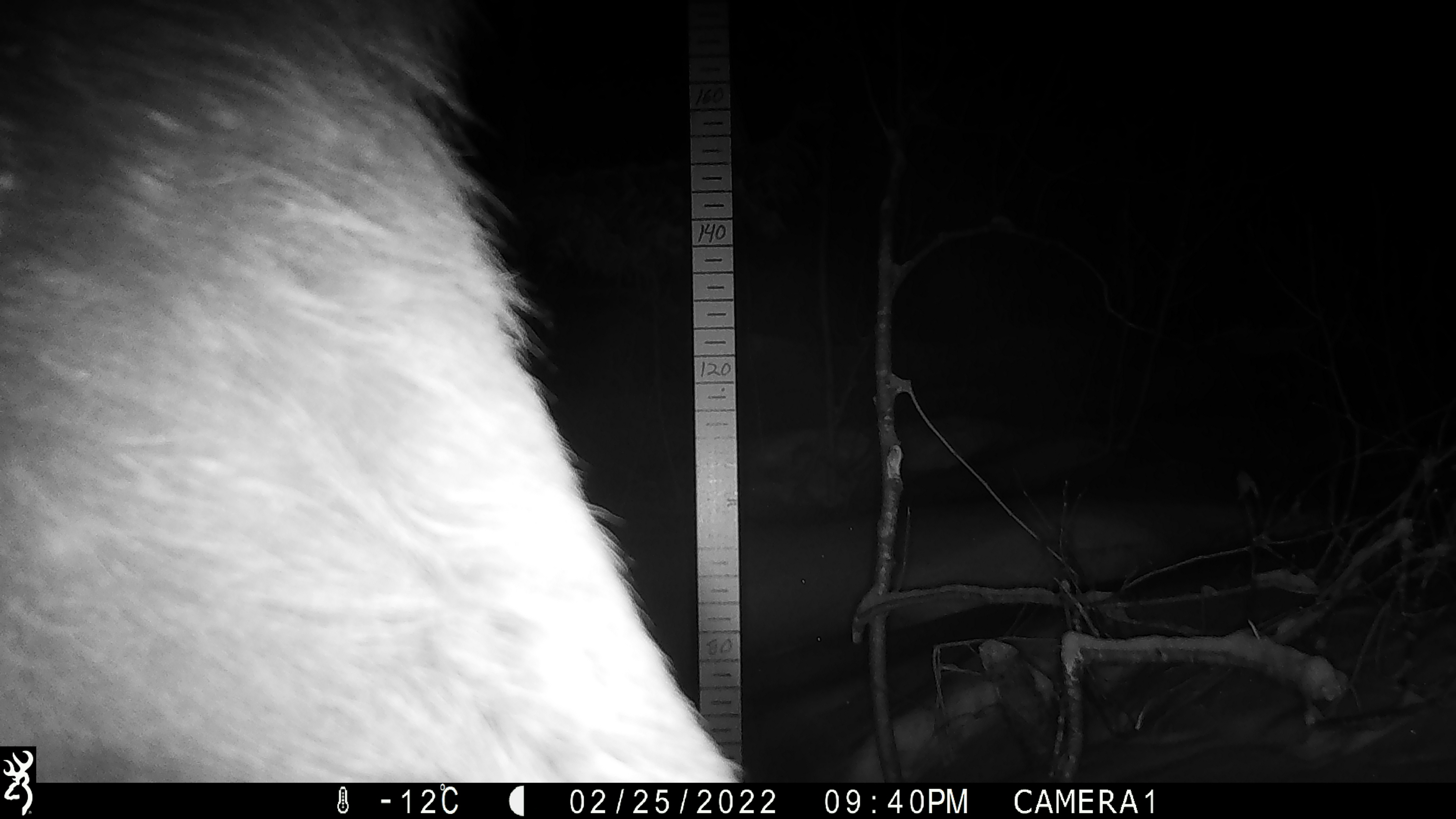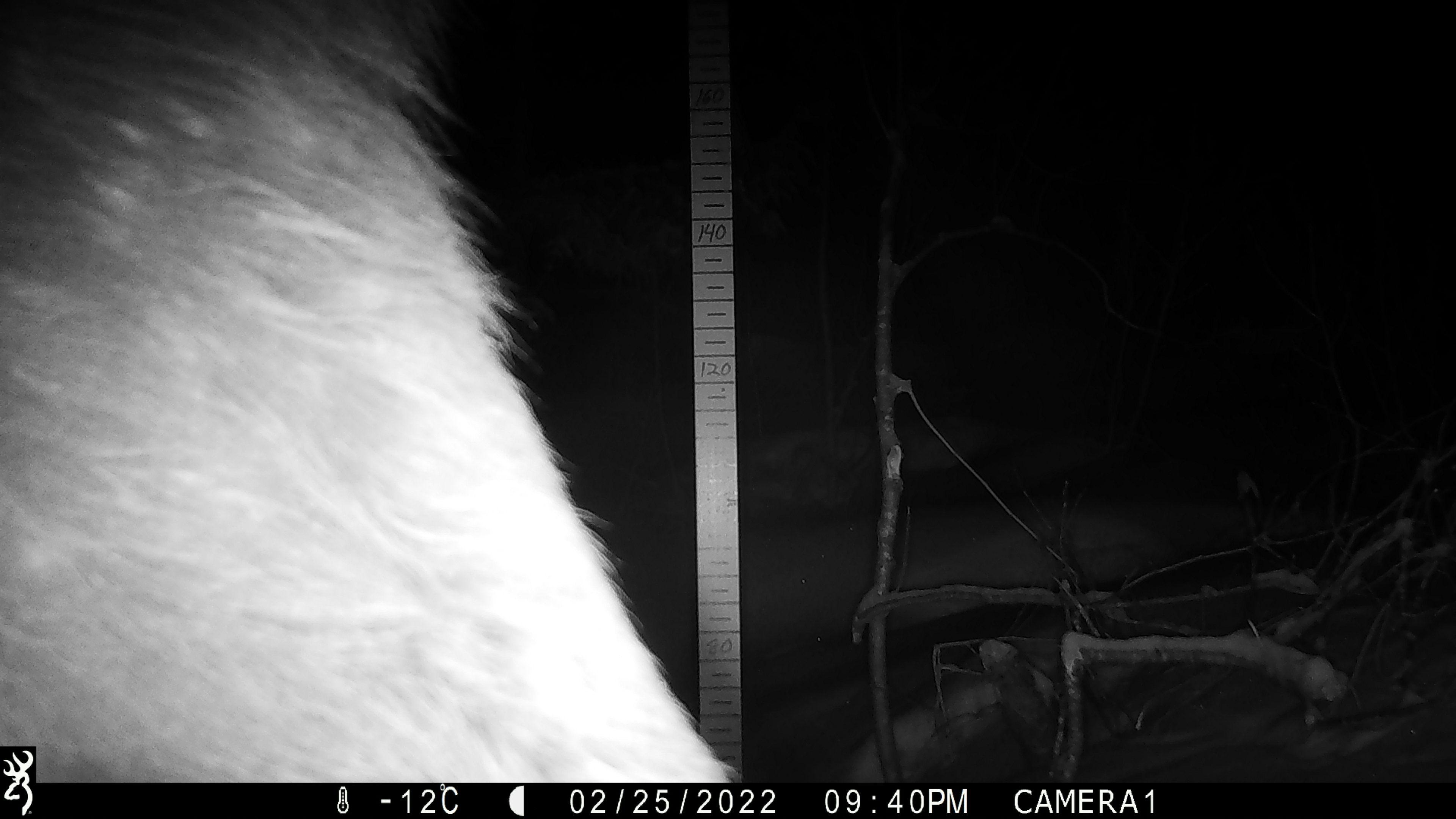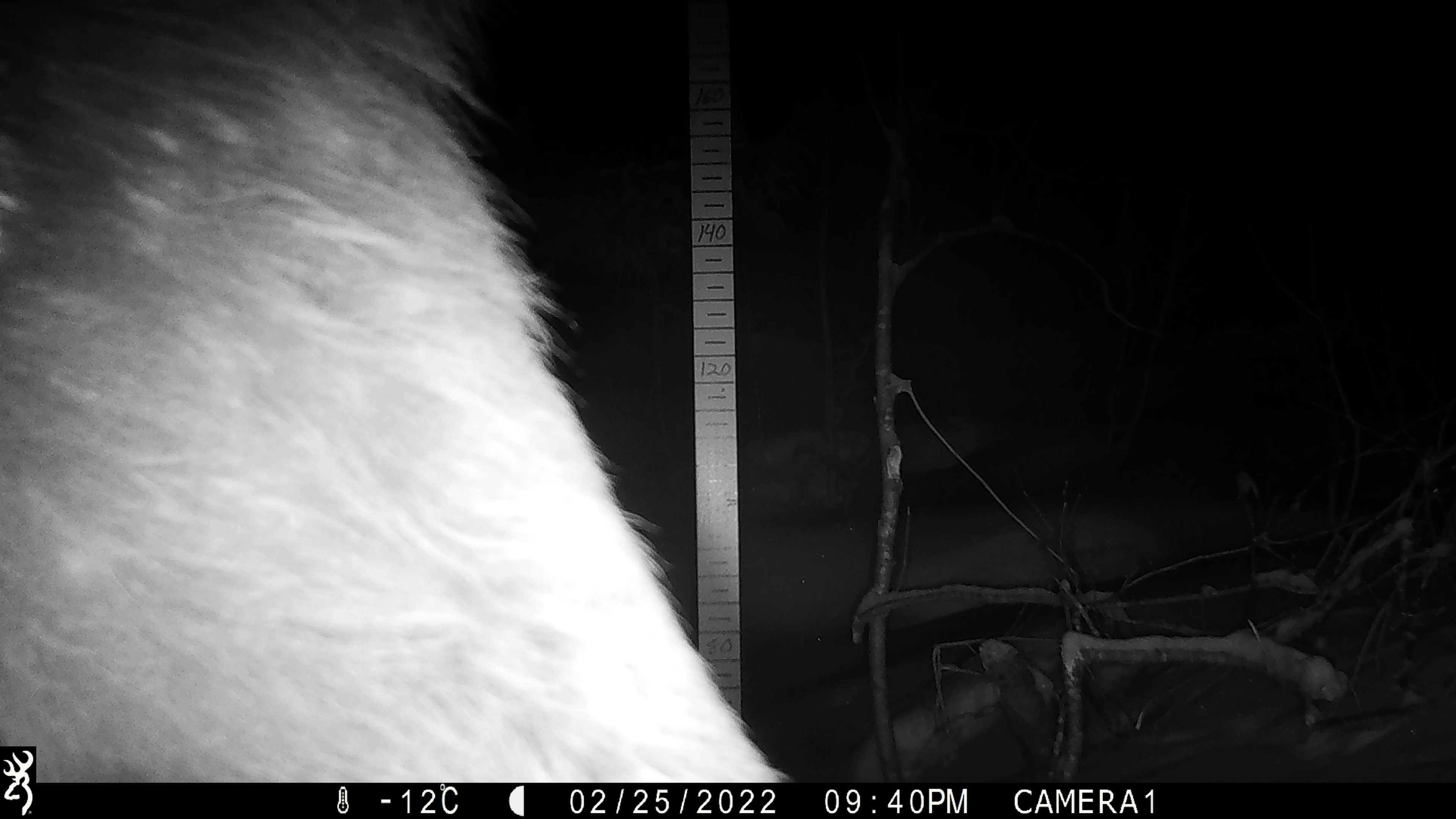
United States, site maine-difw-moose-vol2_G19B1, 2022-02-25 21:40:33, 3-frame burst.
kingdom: Animalia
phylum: Chordata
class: Mammalia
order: Artiodactyla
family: Cervidae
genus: Alces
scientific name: Alces alces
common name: moose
Moose (Alces alces).